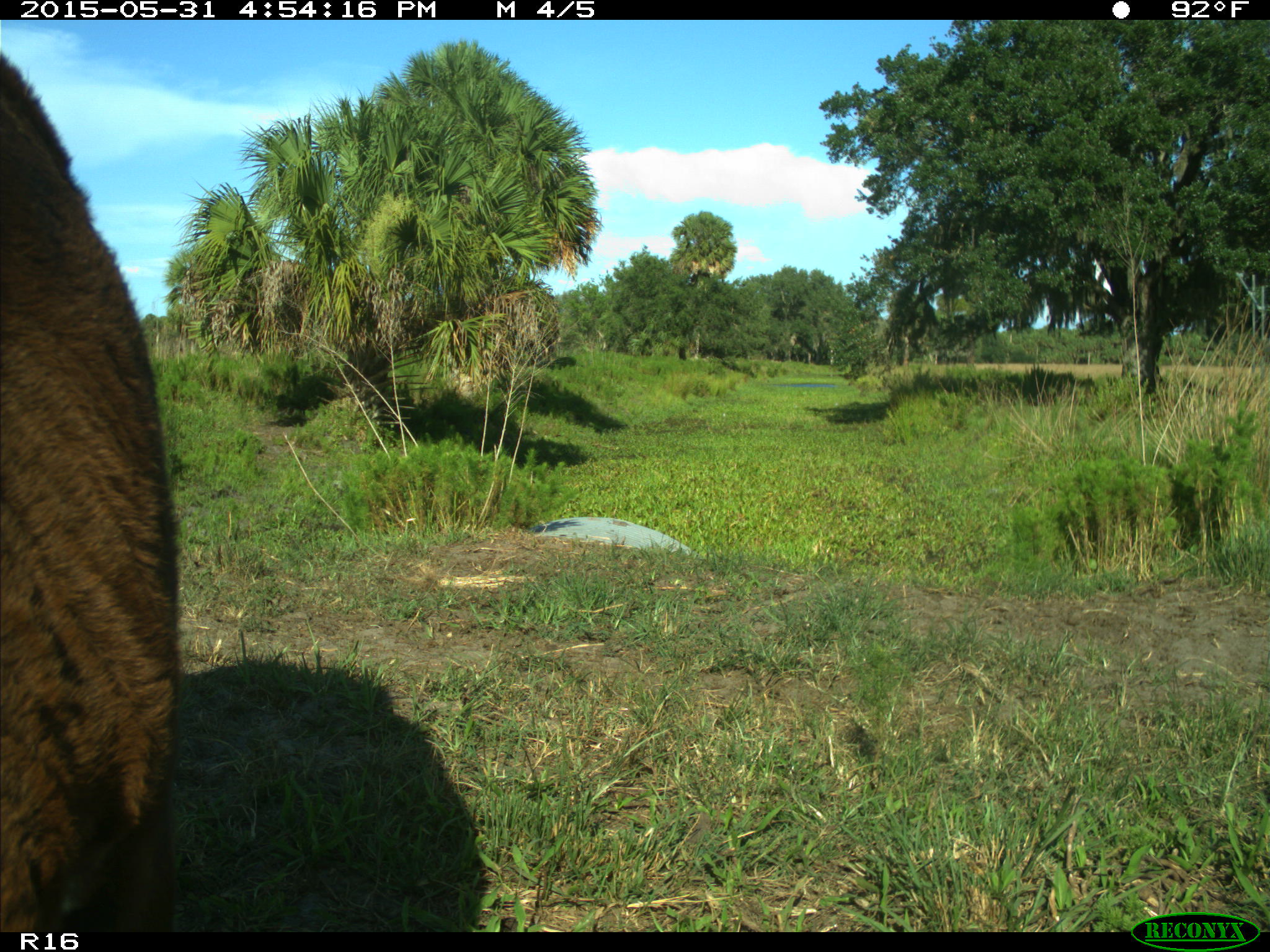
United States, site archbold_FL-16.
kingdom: Animalia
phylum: Chordata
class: Mammalia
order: Artiodactyla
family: Bovidae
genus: Bos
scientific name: Bos taurus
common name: domestic cow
Bos taurus (domestic cow).